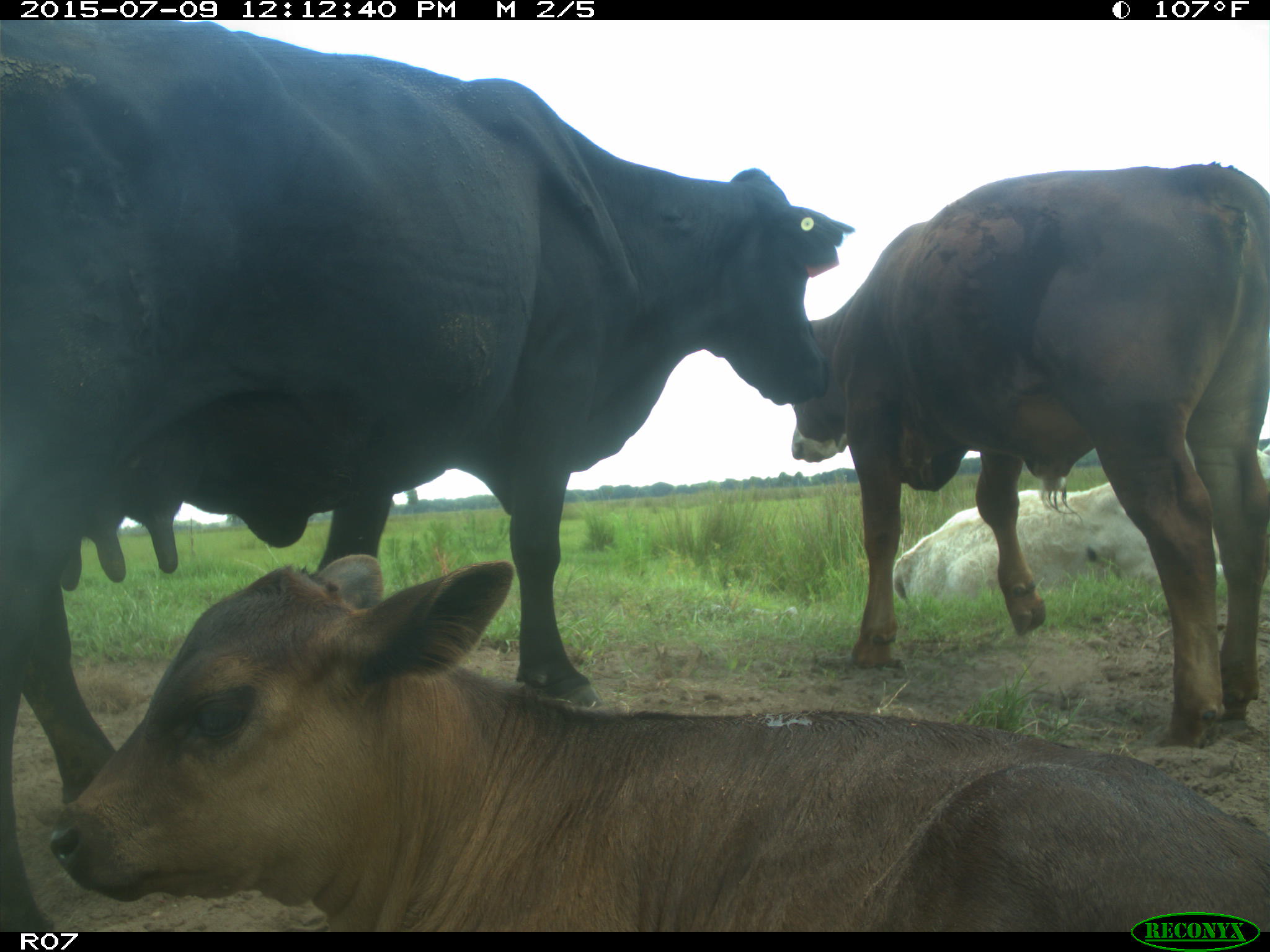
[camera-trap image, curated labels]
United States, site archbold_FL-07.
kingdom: Animalia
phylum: Chordata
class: Mammalia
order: Artiodactyla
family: Bovidae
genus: Bos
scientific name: Bos taurus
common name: domestic cow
Bos taurus (domestic cow).